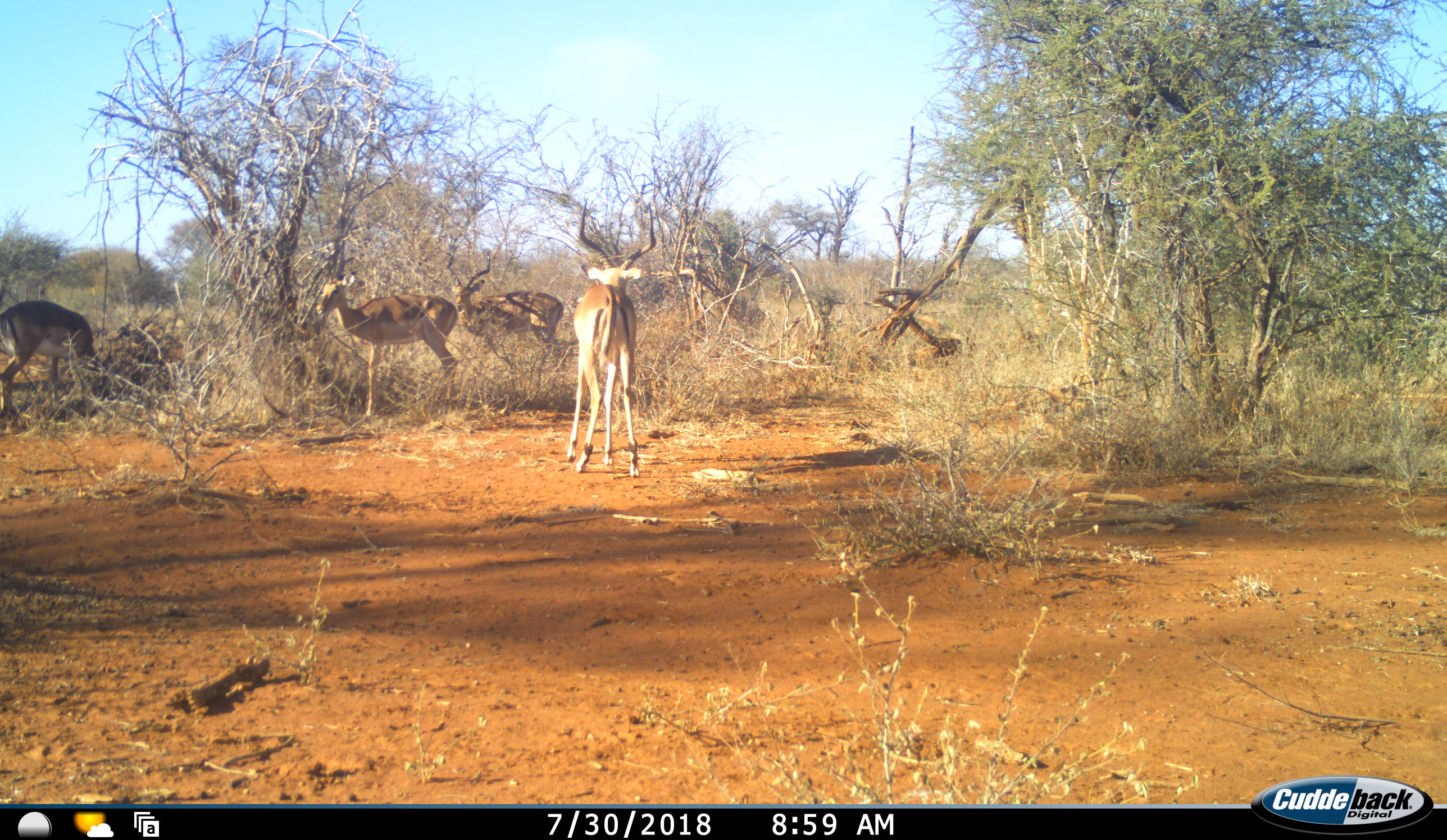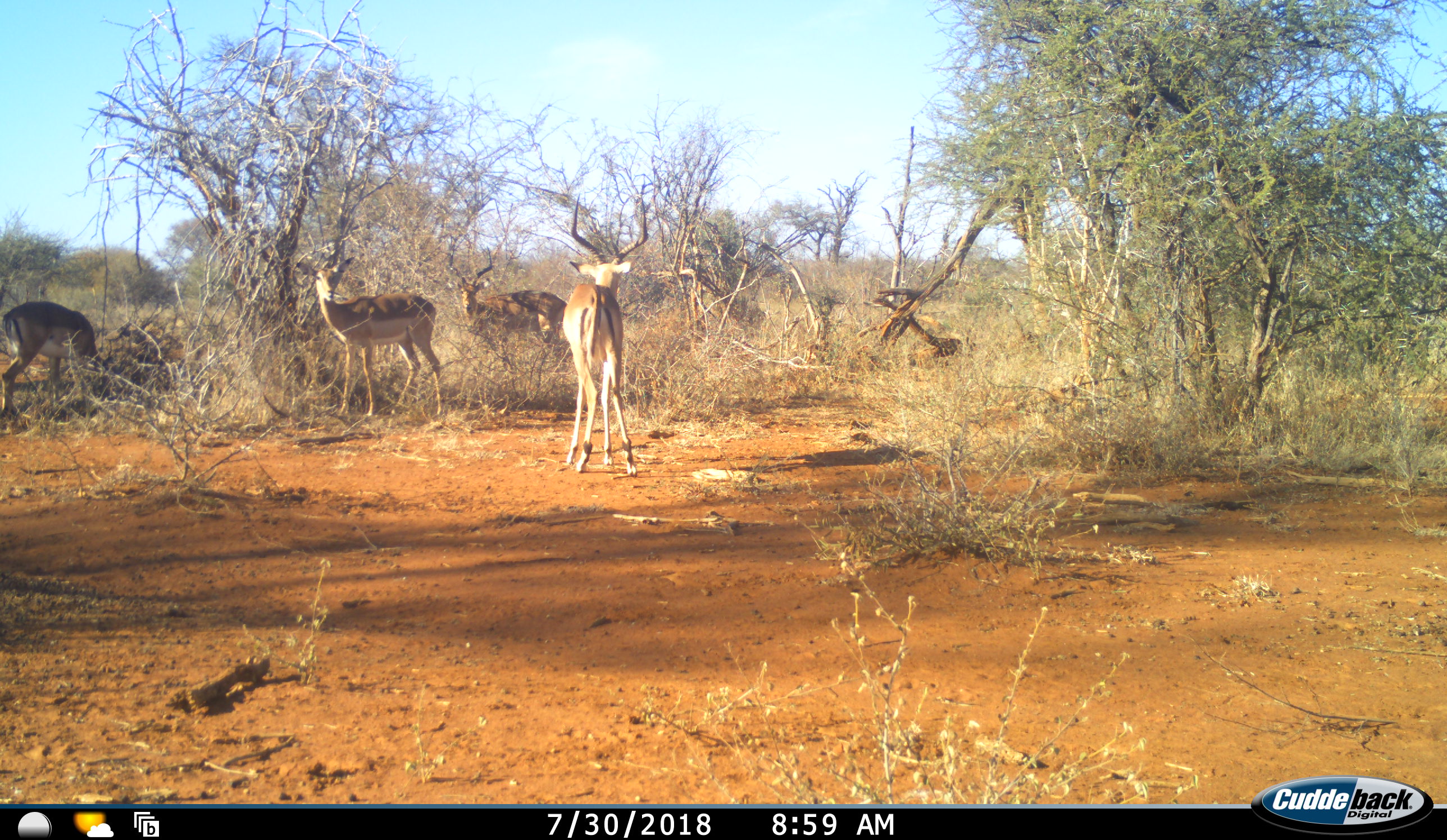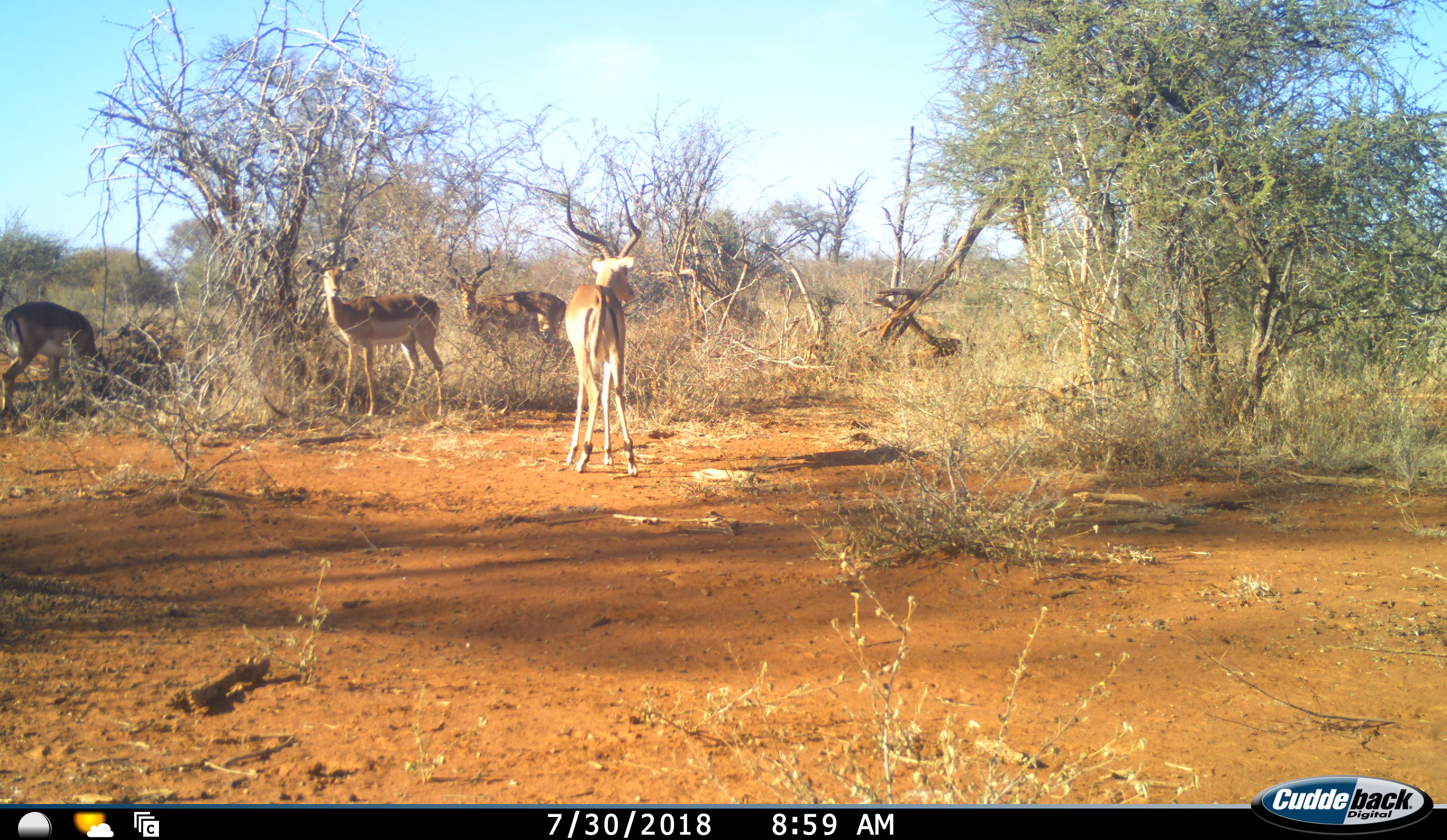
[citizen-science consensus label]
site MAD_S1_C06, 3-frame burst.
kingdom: Animalia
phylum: Chordata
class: Mammalia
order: Artiodactyla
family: Bovidae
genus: Aepyceros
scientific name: Aepyceros melampus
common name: impala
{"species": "impala (Aepyceros melampus)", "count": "4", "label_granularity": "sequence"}